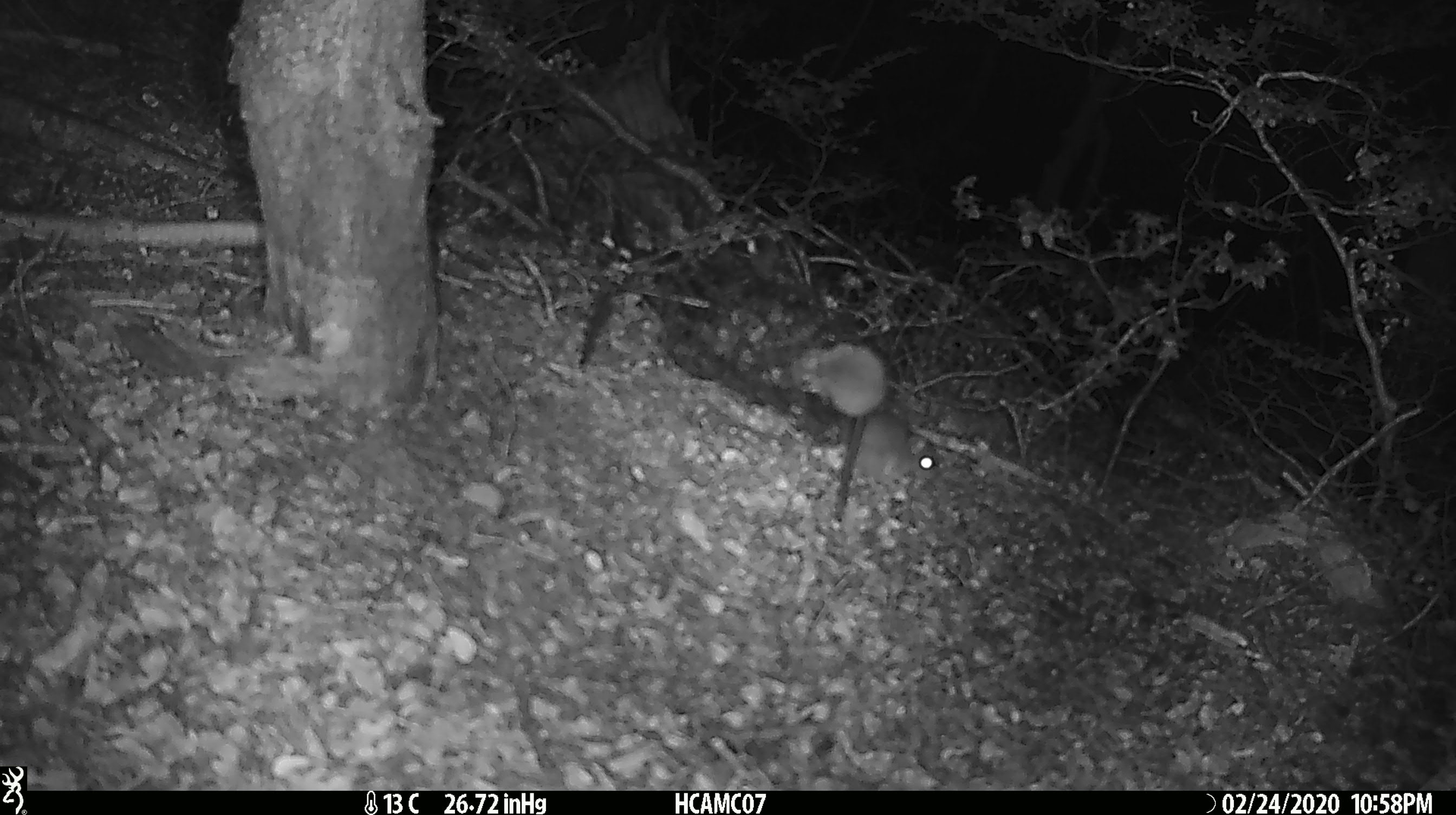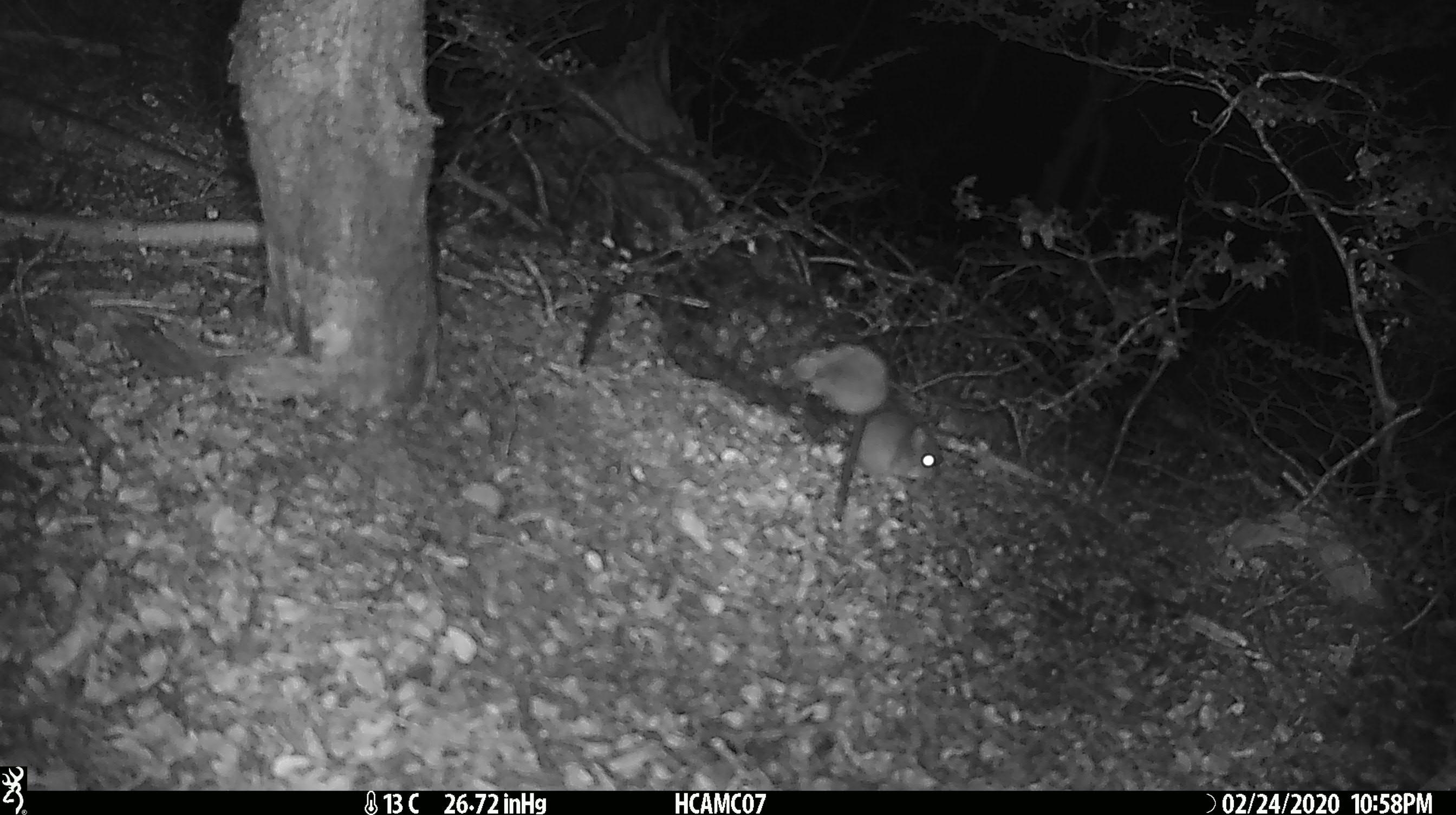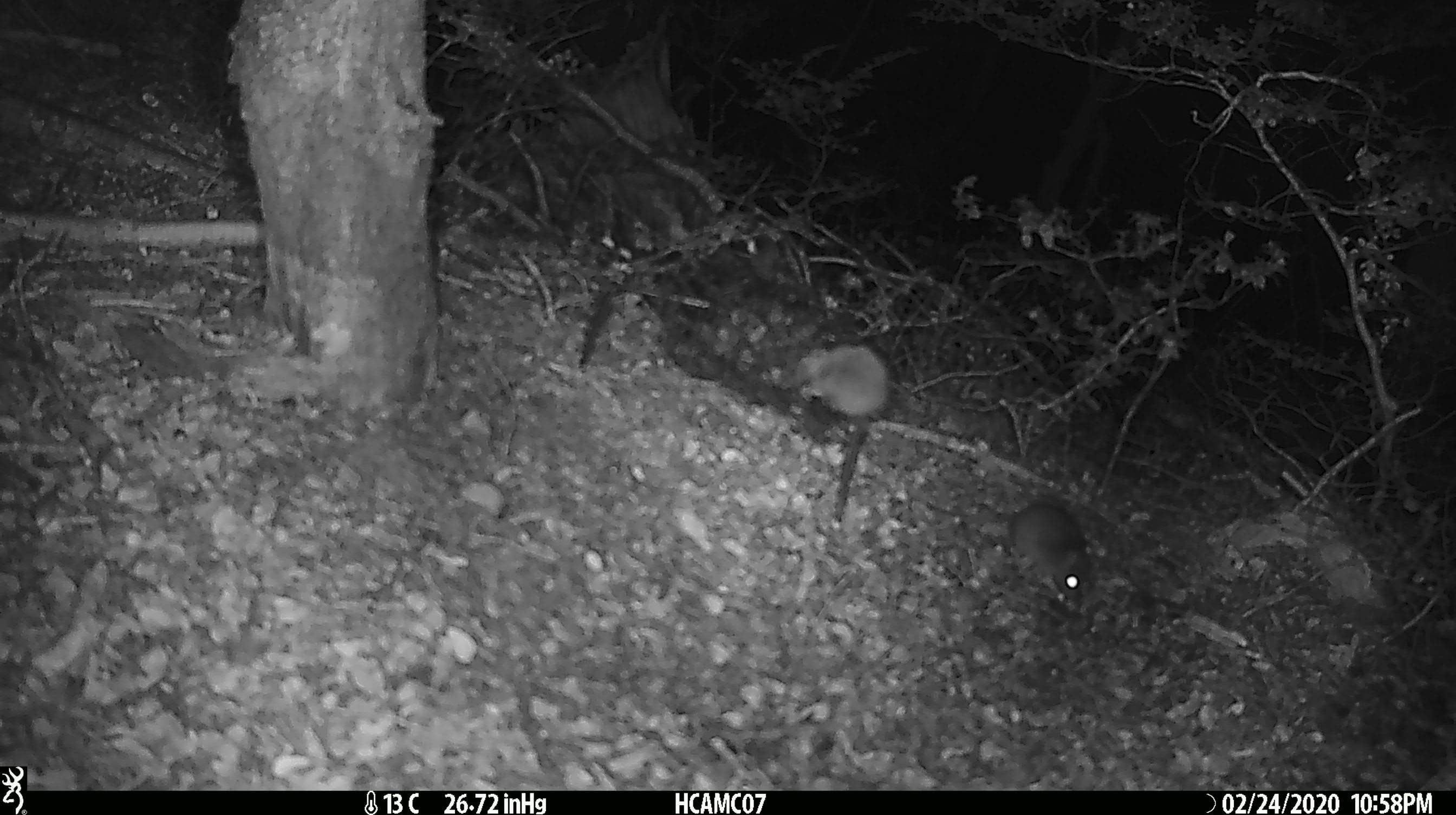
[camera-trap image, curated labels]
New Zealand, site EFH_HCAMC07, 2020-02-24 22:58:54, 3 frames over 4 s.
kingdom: Animalia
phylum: Chordata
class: Mammalia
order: Rodentia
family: Muridae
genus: Mus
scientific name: Mus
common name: mouse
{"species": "mouse (Mus)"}